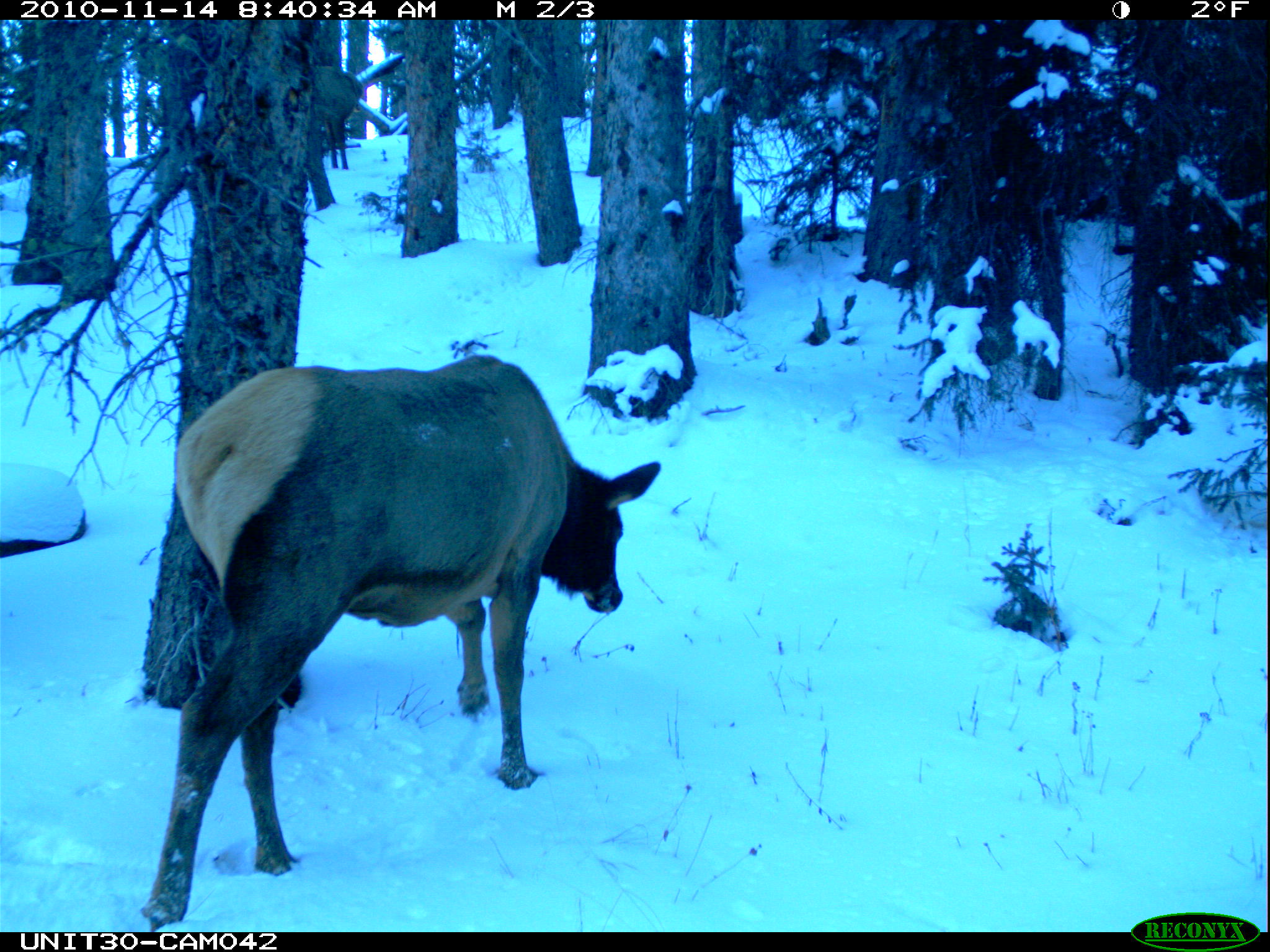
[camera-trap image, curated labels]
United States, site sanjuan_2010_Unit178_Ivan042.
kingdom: Animalia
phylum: Chordata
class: Mammalia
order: Artiodactyla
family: Cervidae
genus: Cervus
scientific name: Cervus elaphus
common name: red deer